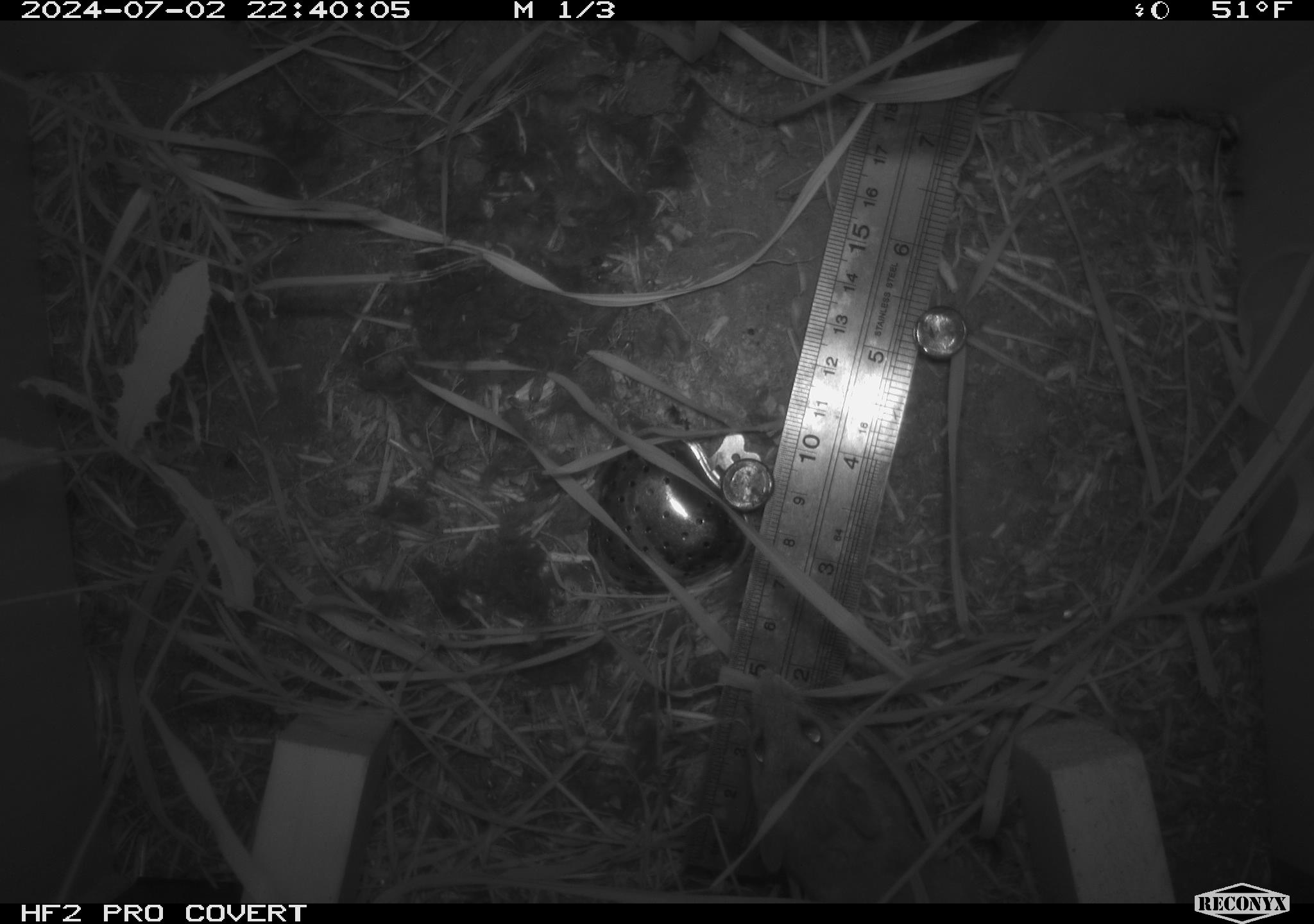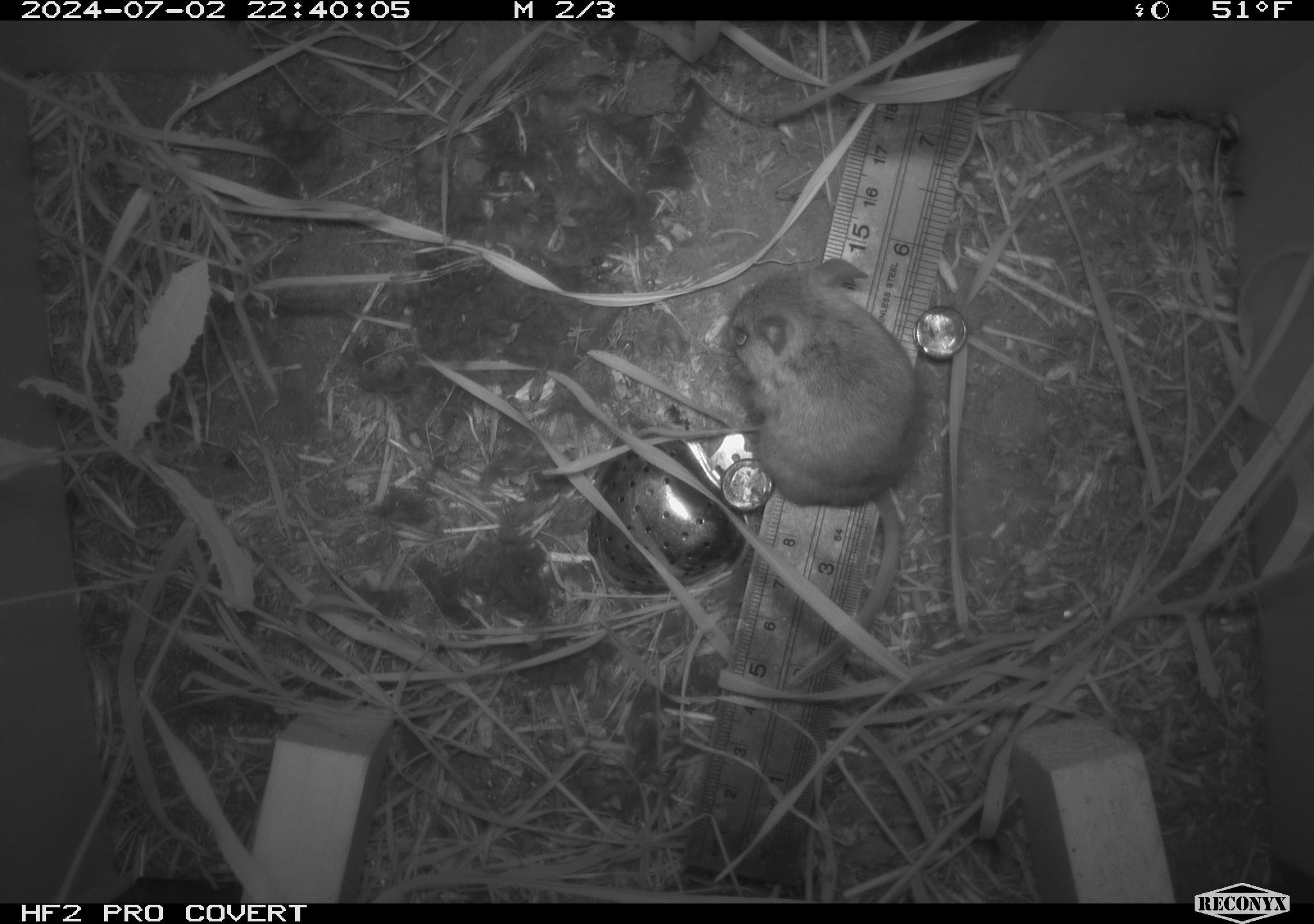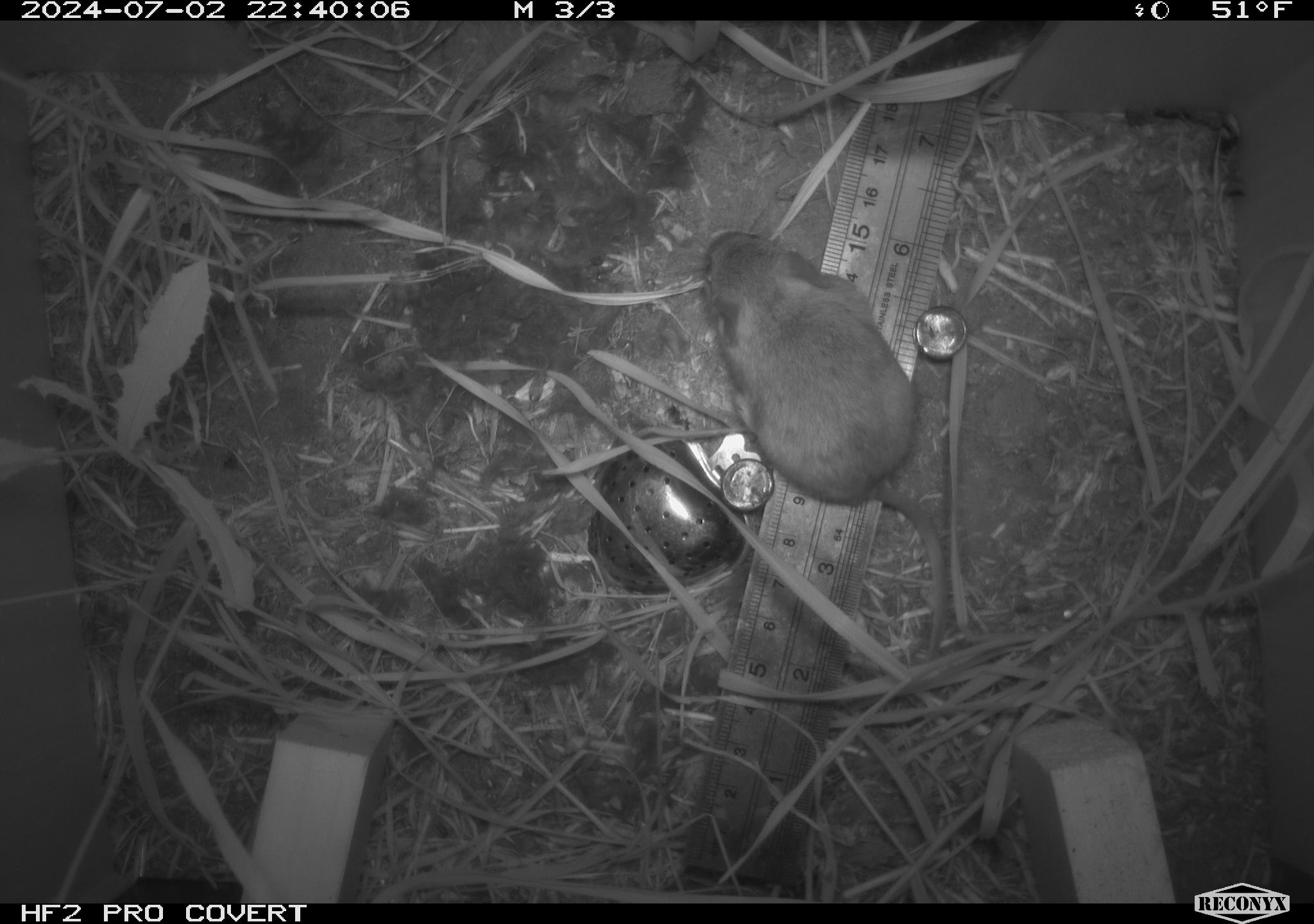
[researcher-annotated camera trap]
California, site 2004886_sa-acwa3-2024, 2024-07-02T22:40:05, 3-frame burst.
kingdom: Animalia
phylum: Chordata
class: Mammalia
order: Rodentia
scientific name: Rodentia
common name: mouse species